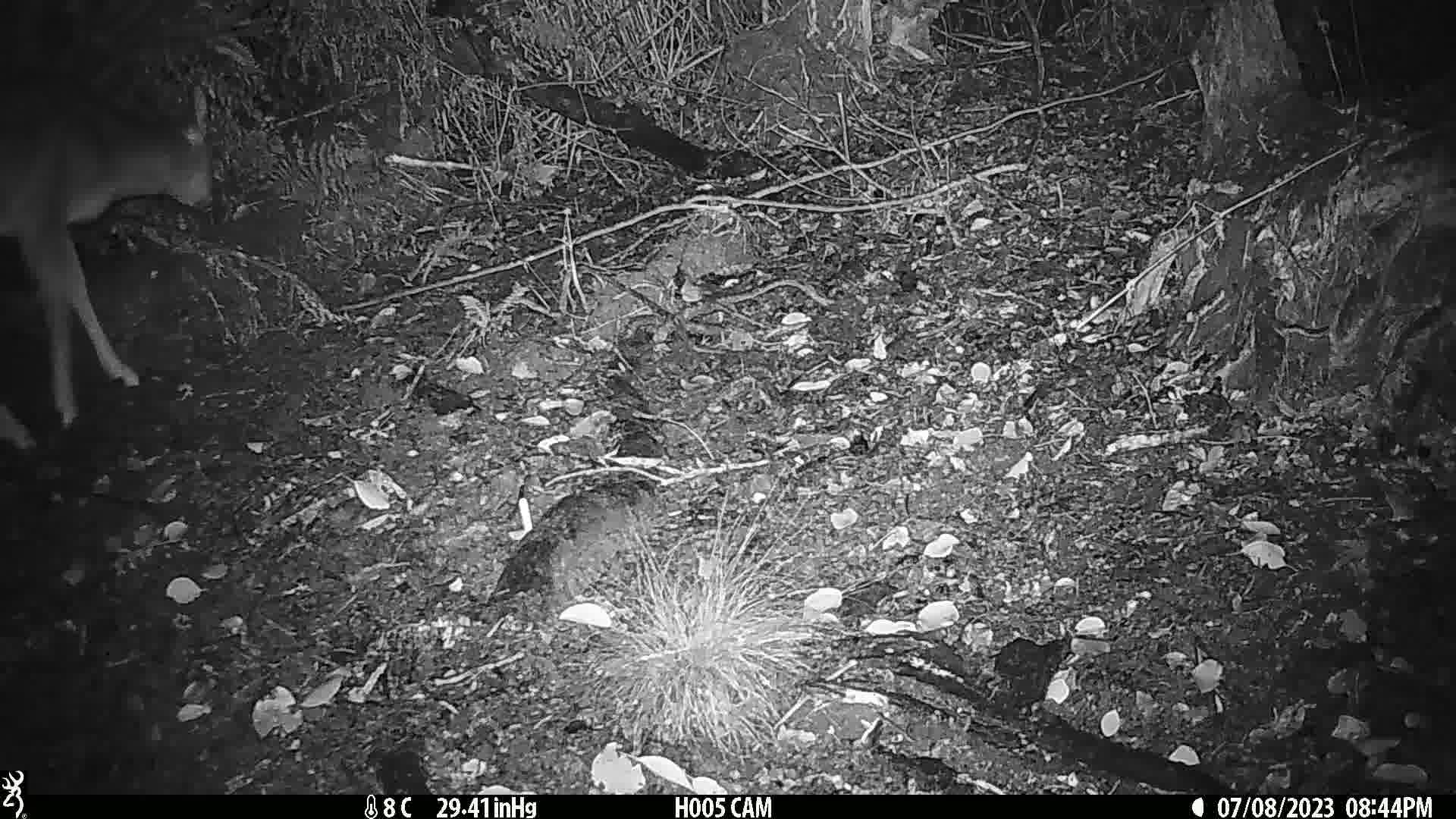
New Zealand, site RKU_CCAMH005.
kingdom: Animalia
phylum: Chordata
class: Mammalia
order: Artiodactyla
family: Cervidae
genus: Odocoileus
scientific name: Odocoileus virginianus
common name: white-tailed deer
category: white tailed deer